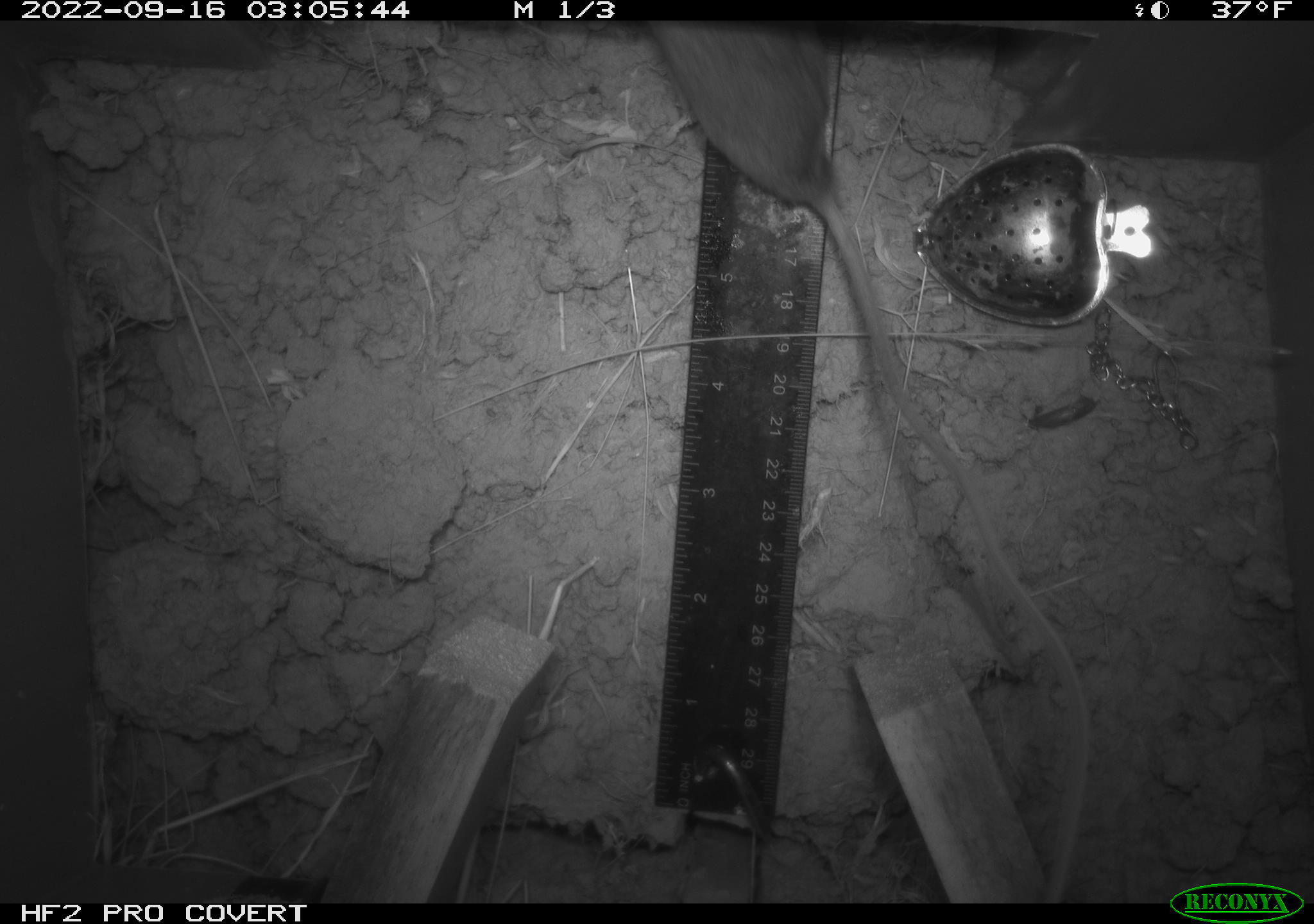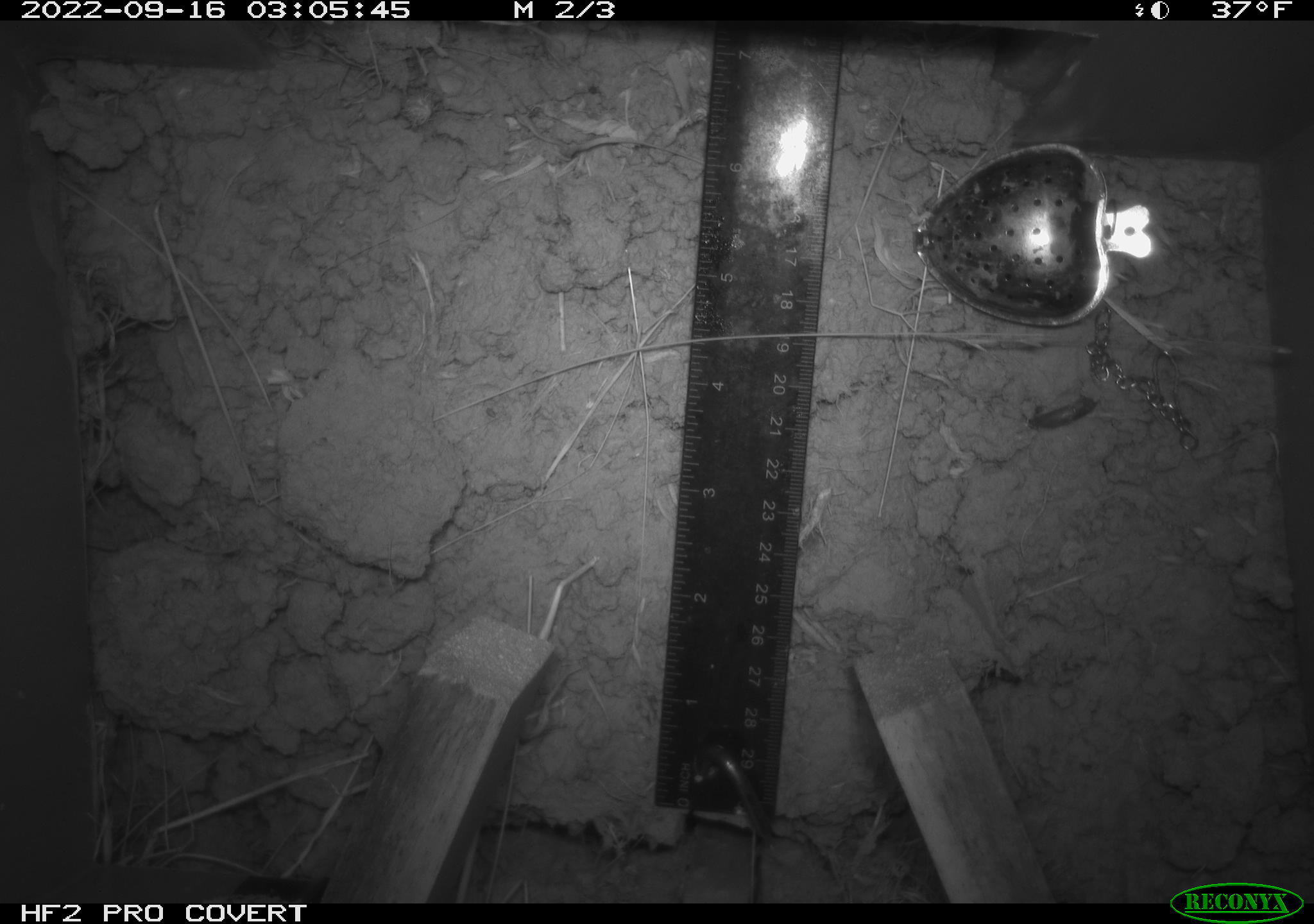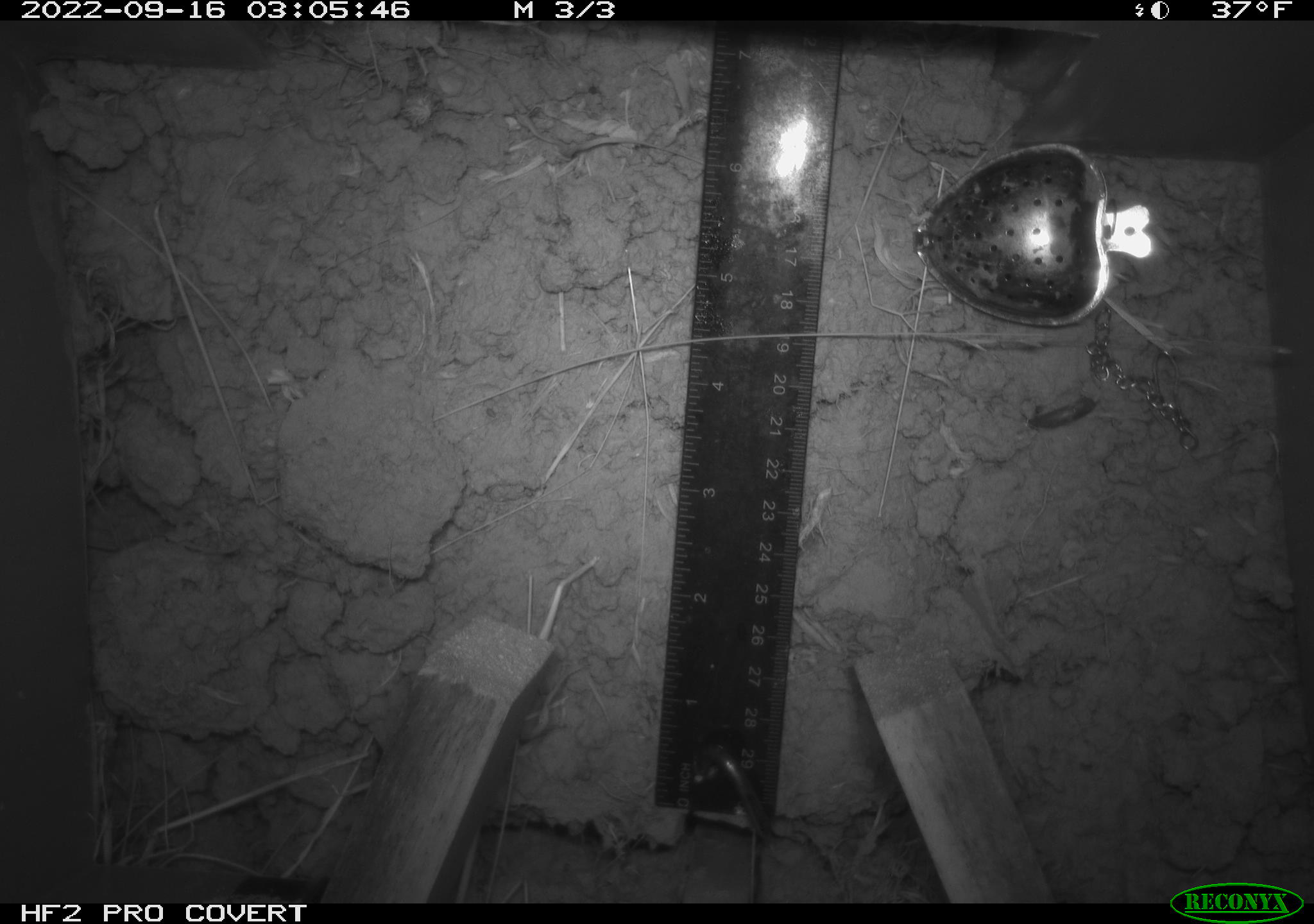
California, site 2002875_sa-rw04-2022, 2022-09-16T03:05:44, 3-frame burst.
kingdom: Animalia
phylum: Chordata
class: Mammalia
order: Rodentia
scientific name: Rodentia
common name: mouse species